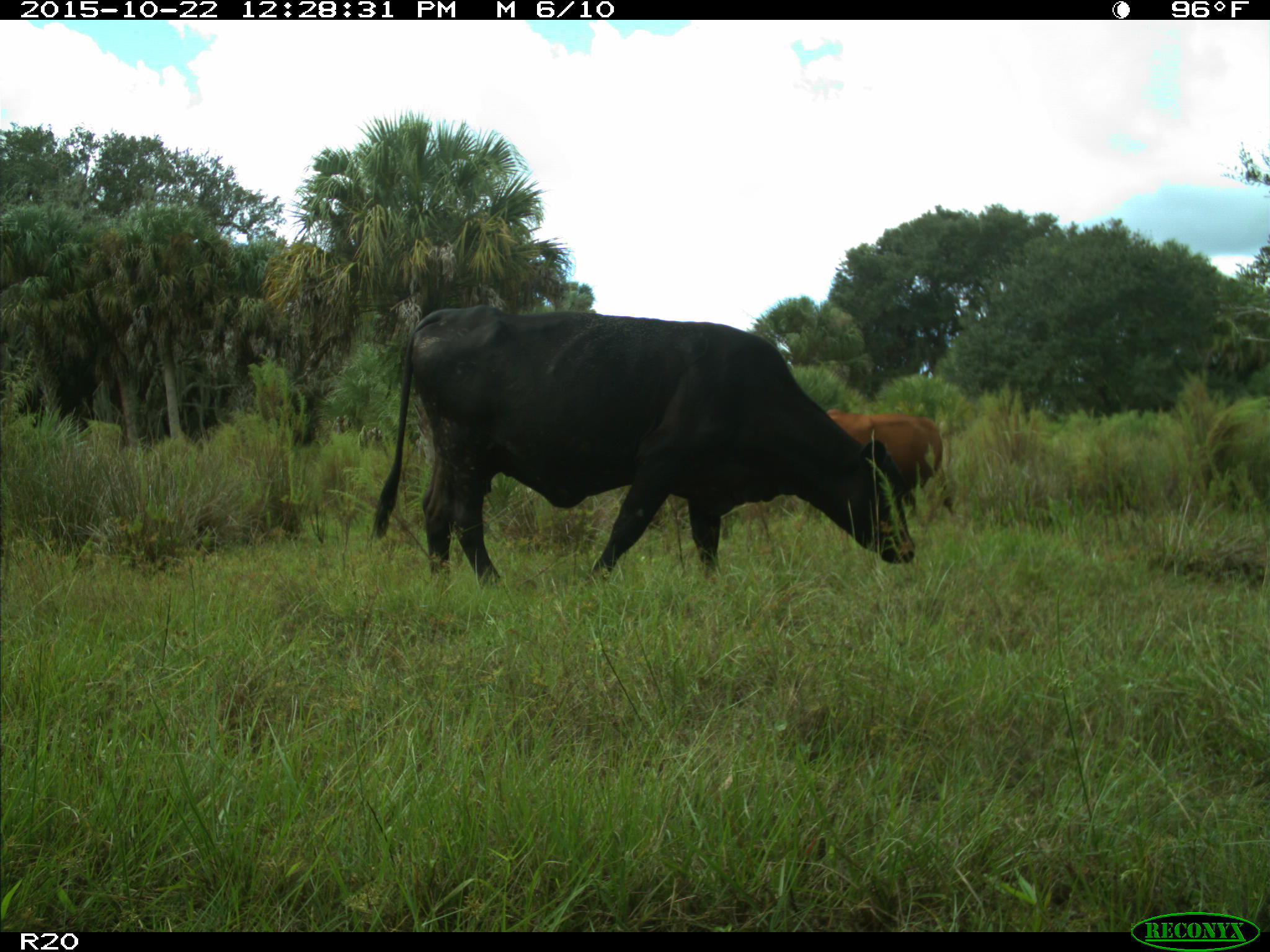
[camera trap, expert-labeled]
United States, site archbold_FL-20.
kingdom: Animalia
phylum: Chordata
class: Mammalia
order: Artiodactyla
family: Bovidae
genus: Bos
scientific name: Bos taurus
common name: domestic cow